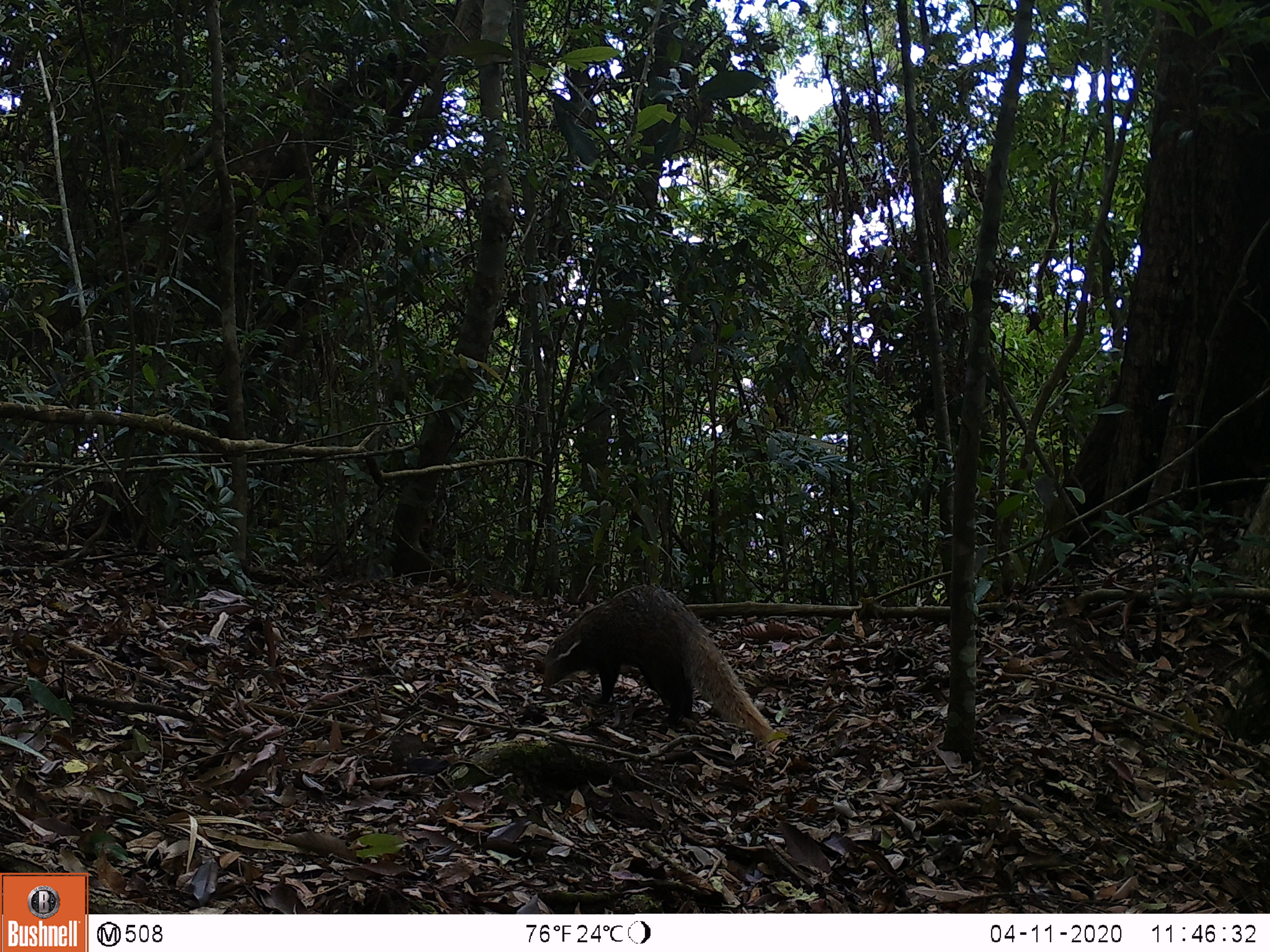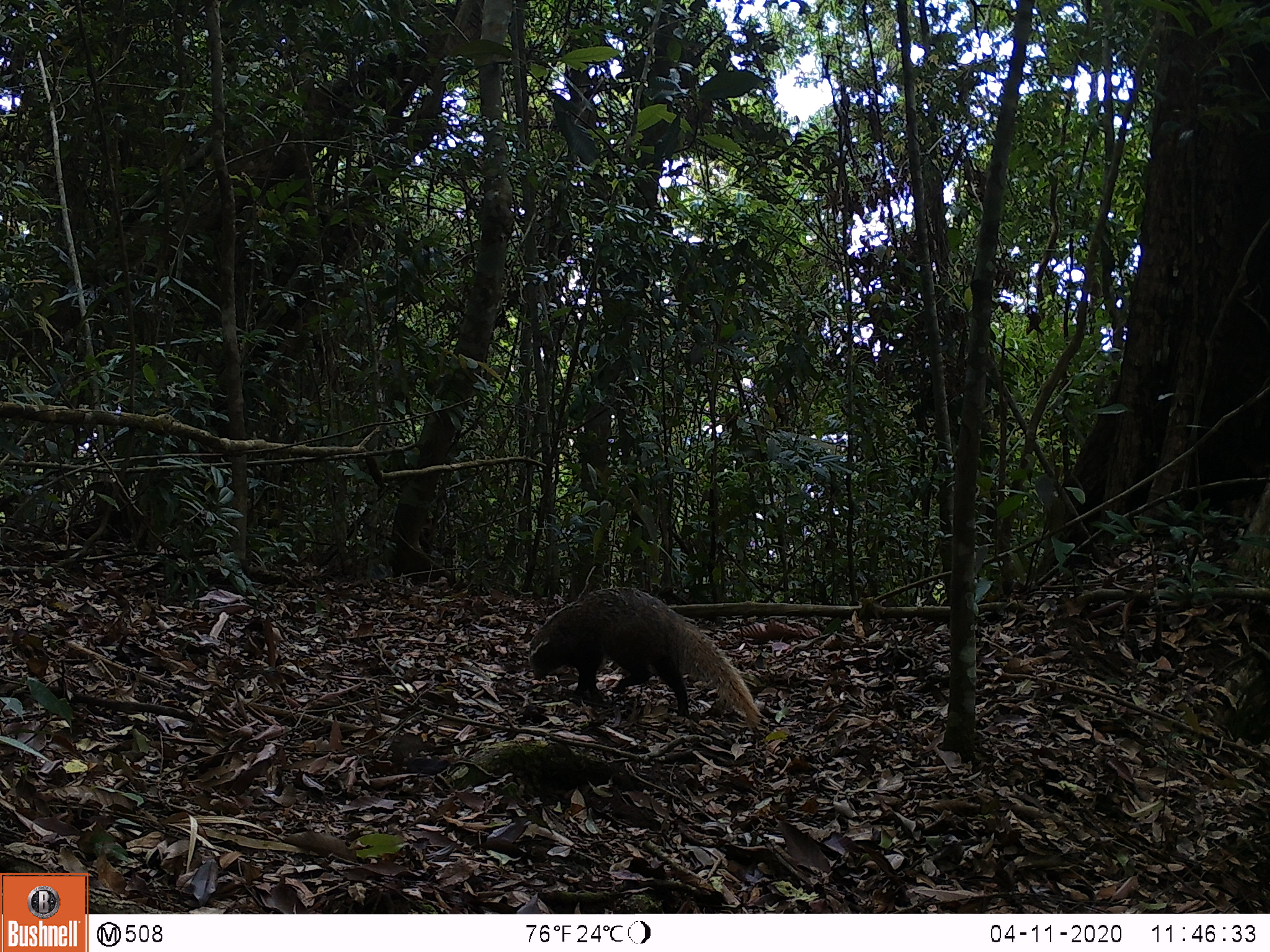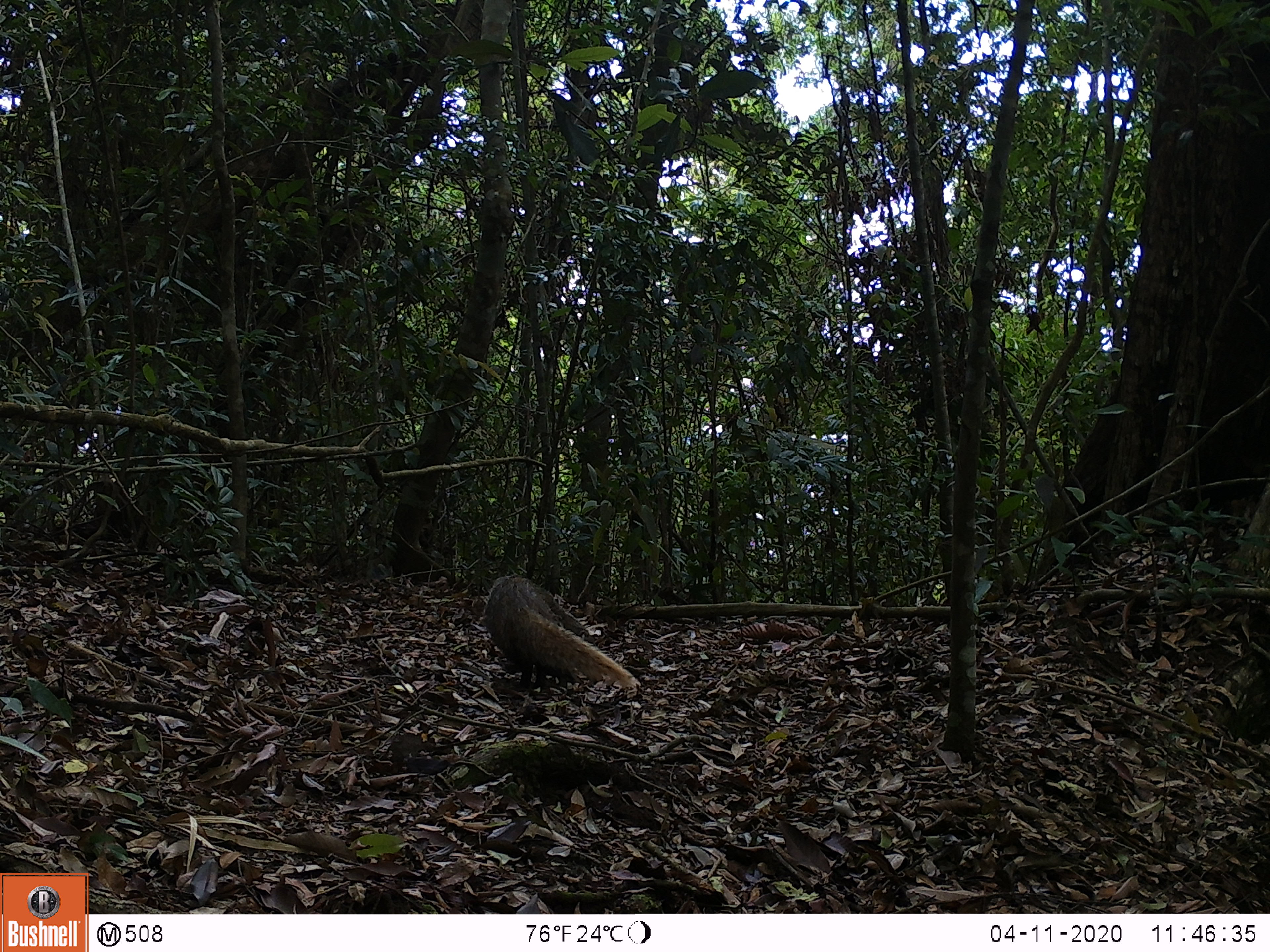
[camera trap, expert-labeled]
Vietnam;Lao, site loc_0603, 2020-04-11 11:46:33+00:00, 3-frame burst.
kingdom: Animalia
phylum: Chordata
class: Mammalia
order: Carnivora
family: Herpestidae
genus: Urva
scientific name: Urva urva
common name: crab-eating mongoose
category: crab eating mongoose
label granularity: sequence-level